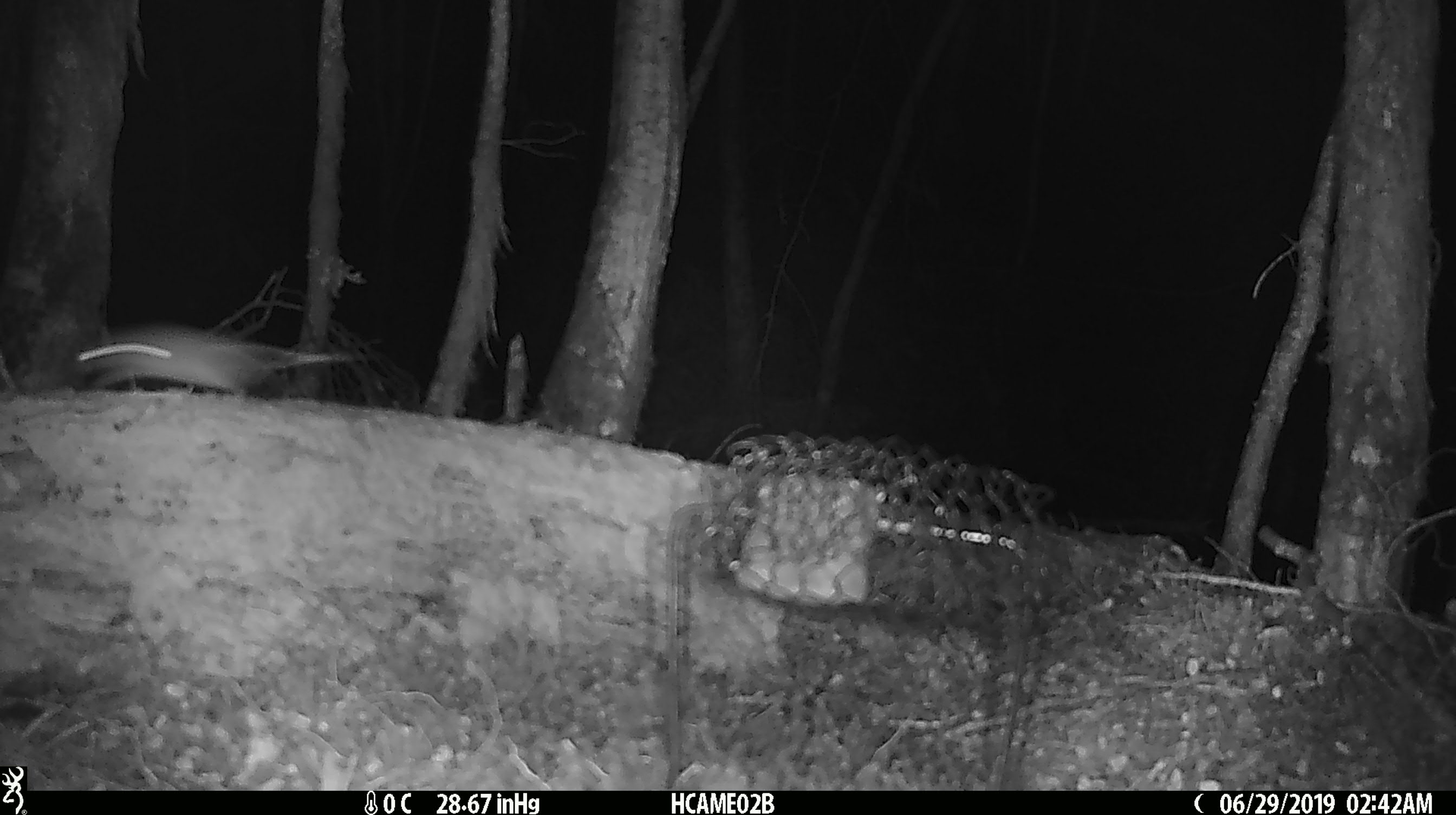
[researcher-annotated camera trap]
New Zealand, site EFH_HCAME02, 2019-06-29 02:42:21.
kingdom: Animalia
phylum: Chordata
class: Mammalia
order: Rodentia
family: Muridae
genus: Mus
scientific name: Mus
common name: mouse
Mouse (Mus).